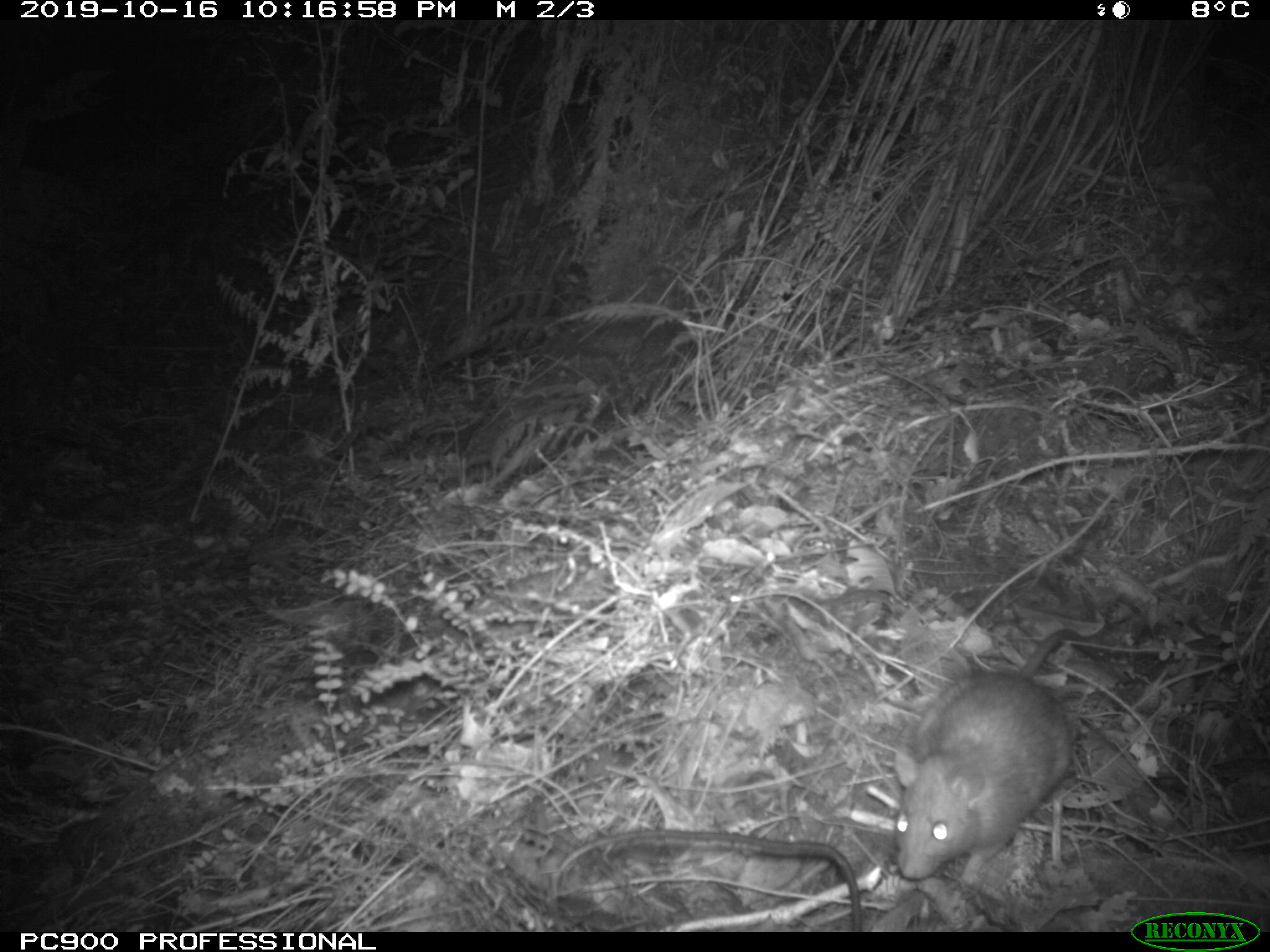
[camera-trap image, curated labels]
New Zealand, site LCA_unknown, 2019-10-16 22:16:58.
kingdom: Animalia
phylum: Chordata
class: Mammalia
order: Rodentia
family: Muridae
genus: Rattus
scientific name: Rattus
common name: rat